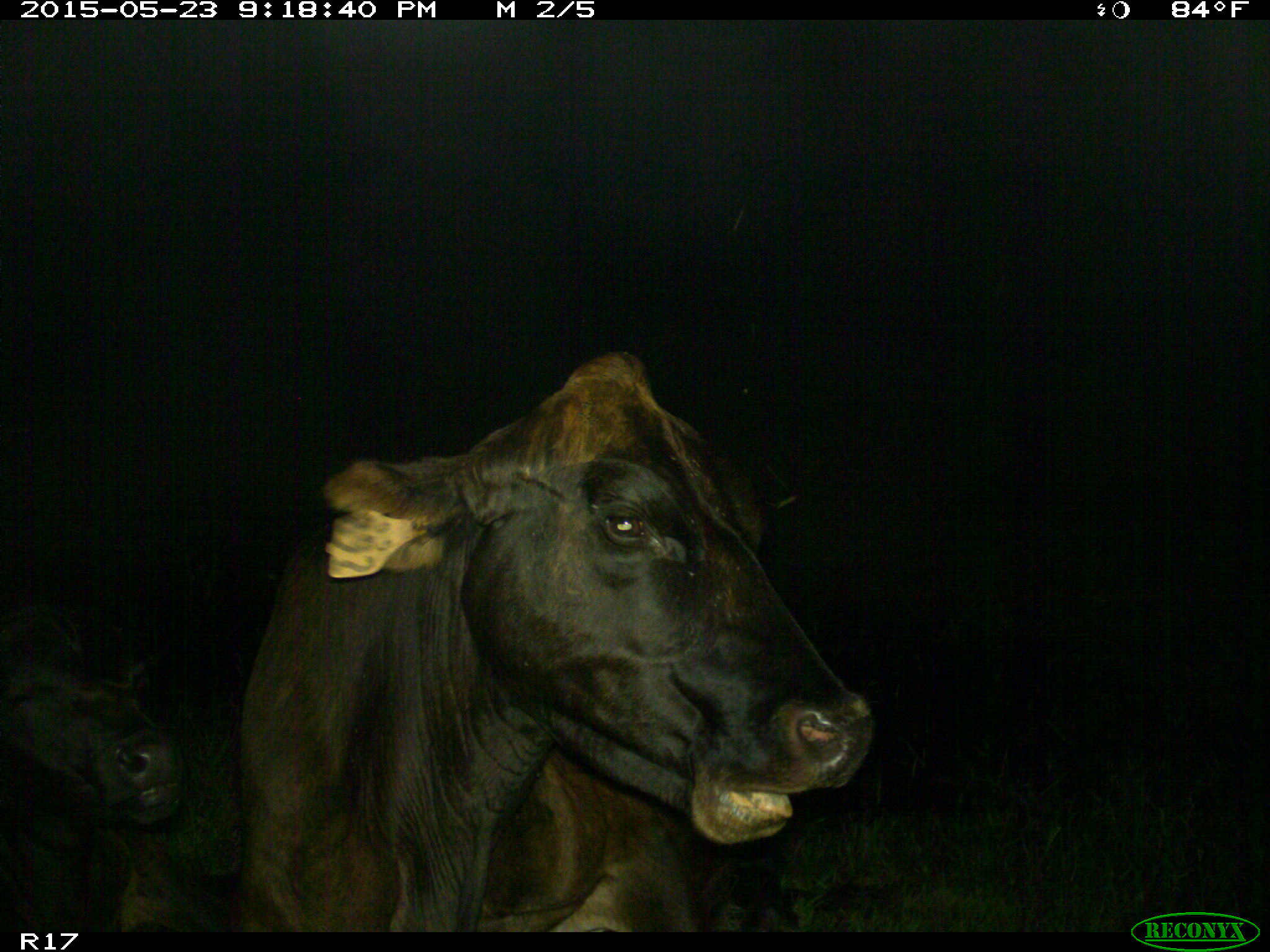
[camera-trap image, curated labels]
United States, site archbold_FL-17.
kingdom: Animalia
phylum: Chordata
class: Mammalia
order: Artiodactyla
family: Bovidae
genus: Bos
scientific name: Bos taurus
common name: domestic cow